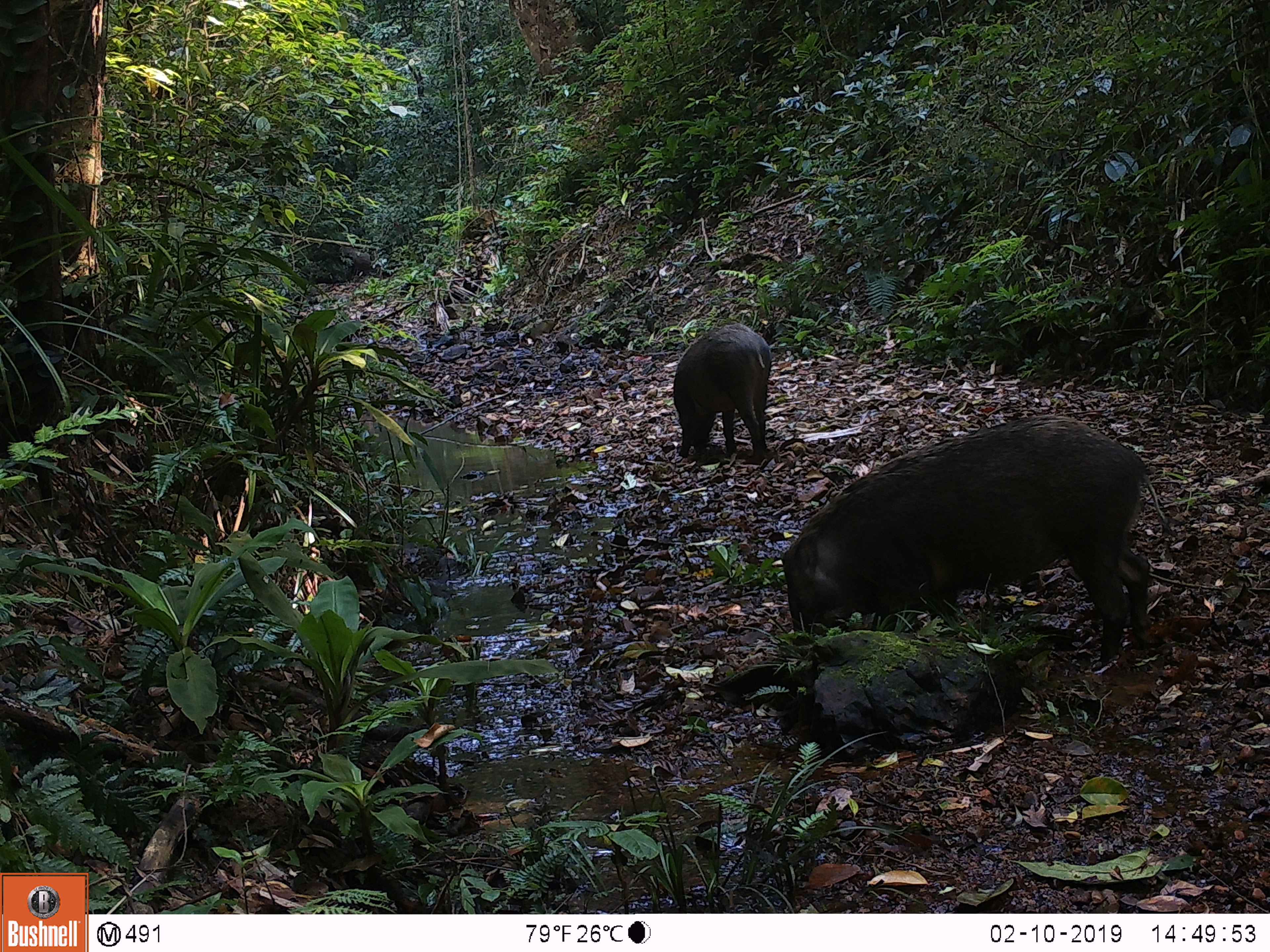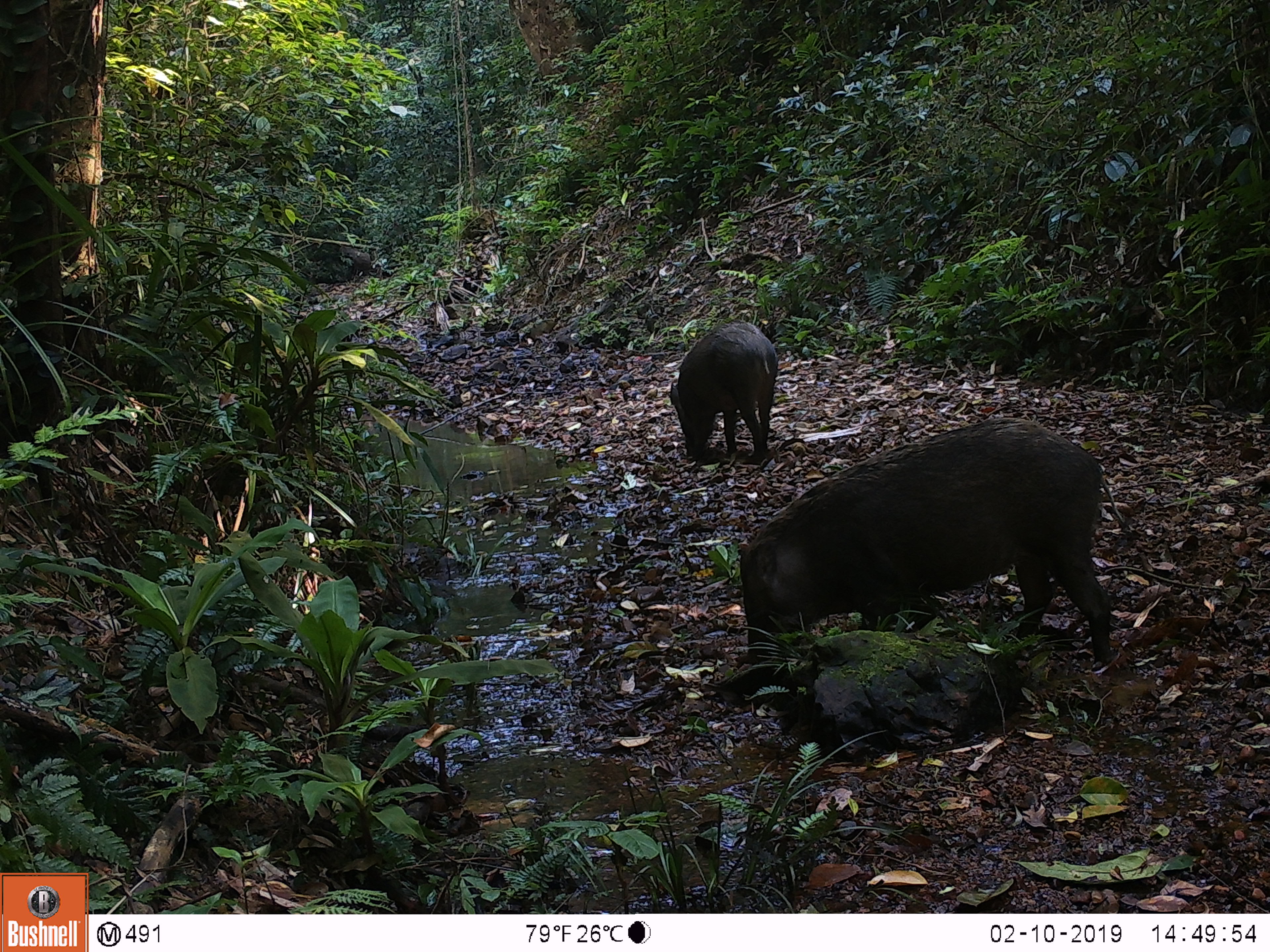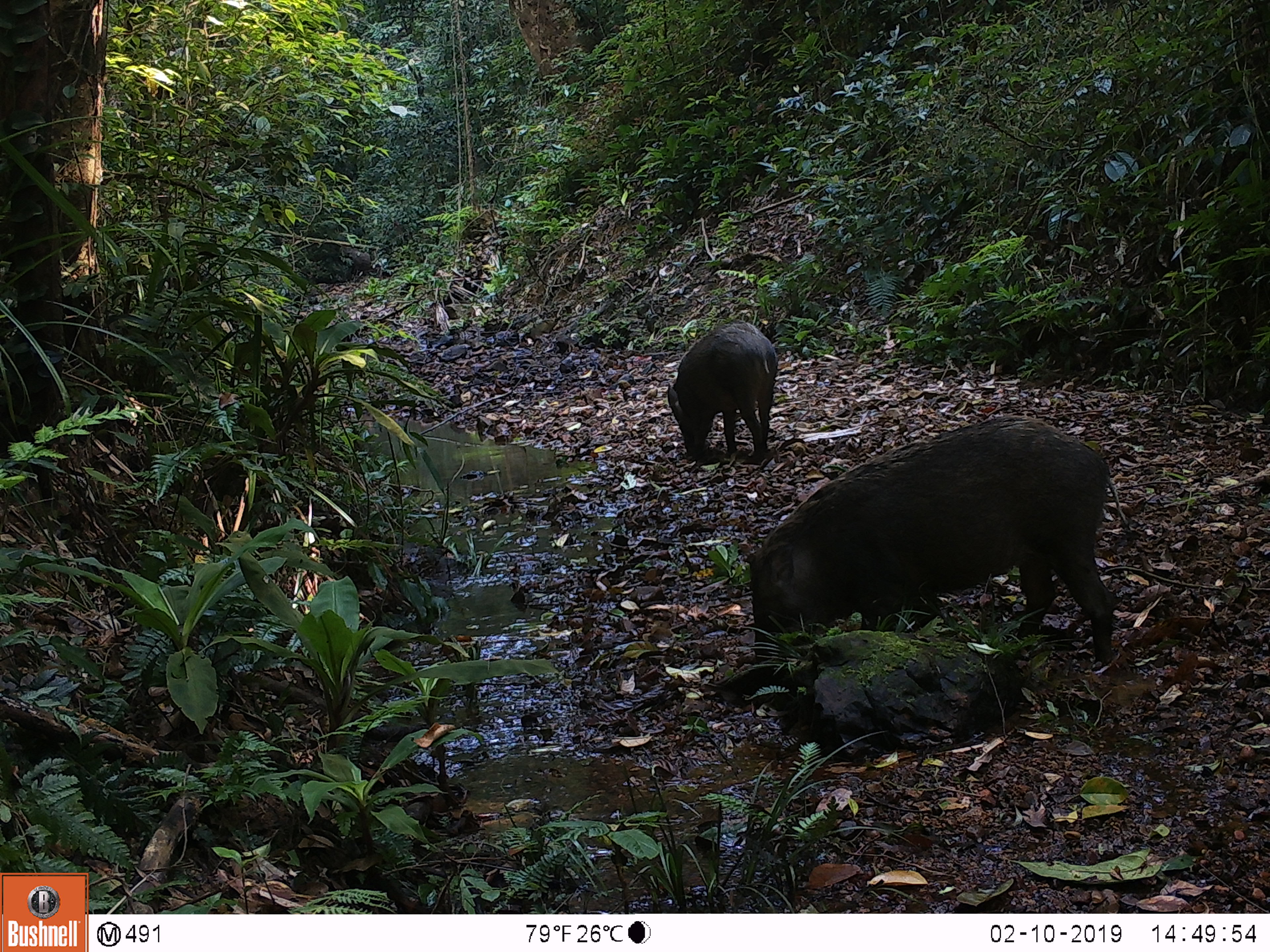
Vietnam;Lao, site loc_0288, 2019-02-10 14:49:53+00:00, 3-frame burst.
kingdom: Animalia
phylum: Chordata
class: Mammalia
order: Artiodactyla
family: Suidae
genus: Sus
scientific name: Sus scrofa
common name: eurasian wild pig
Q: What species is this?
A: Eurasian wild pig (Sus scrofa).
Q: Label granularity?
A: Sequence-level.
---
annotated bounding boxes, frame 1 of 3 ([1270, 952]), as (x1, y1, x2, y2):
eurasian wild pig: (779, 409, 1173, 666); (671, 318, 773, 464)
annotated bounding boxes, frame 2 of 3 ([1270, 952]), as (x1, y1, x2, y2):
eurasian wild pig: (735, 416, 1127, 671); (668, 320, 779, 464)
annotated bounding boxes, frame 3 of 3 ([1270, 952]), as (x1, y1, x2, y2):
eurasian wild pig: (743, 413, 1136, 666); (665, 319, 779, 460)